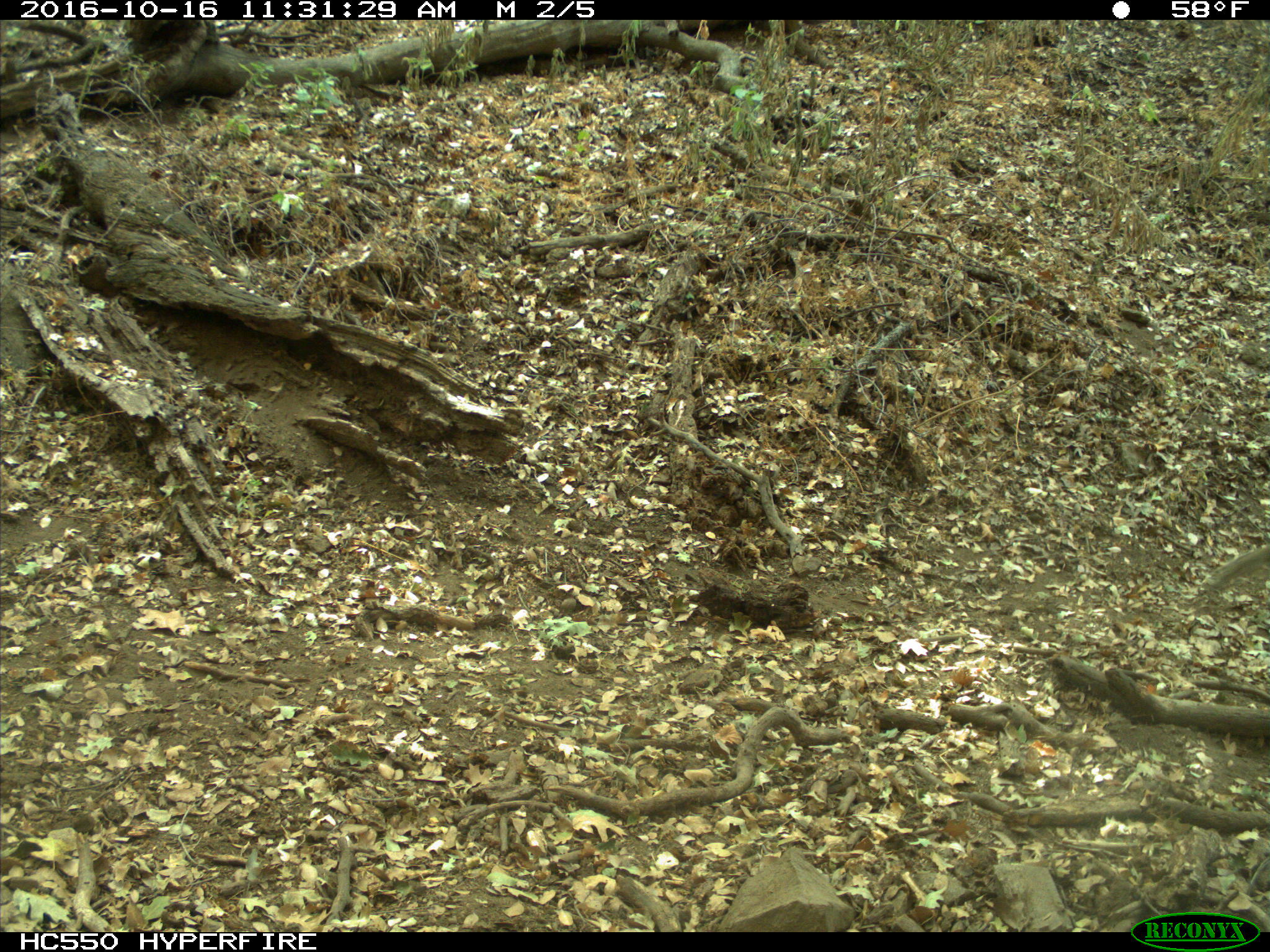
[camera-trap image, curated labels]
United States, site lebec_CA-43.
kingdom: Animalia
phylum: Chordata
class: Mammalia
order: Rodentia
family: Sciuridae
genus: Otospermophilus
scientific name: Otospermophilus beecheyi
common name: california ground squirrel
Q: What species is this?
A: Otospermophilus beecheyi (california ground squirrel).